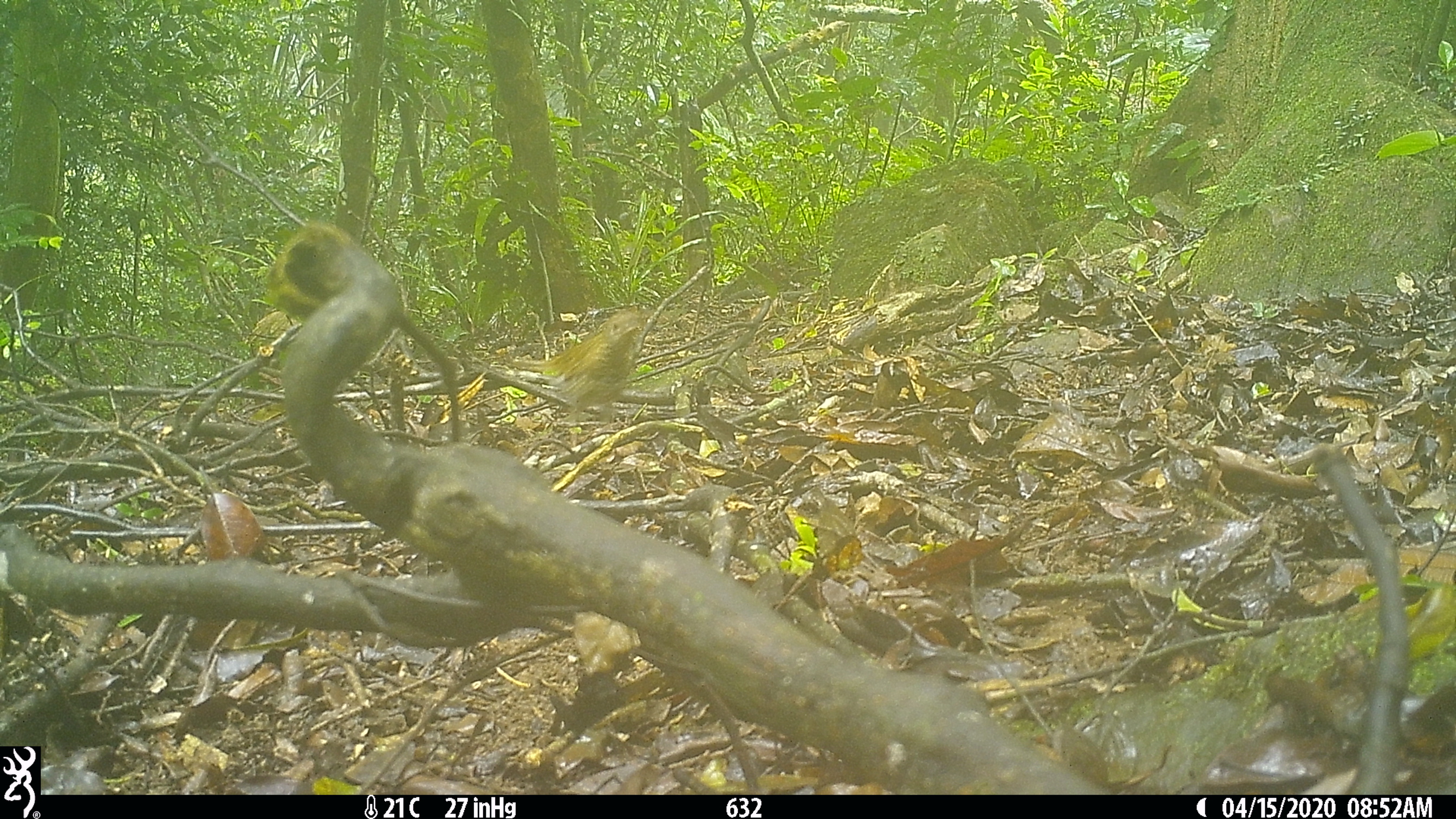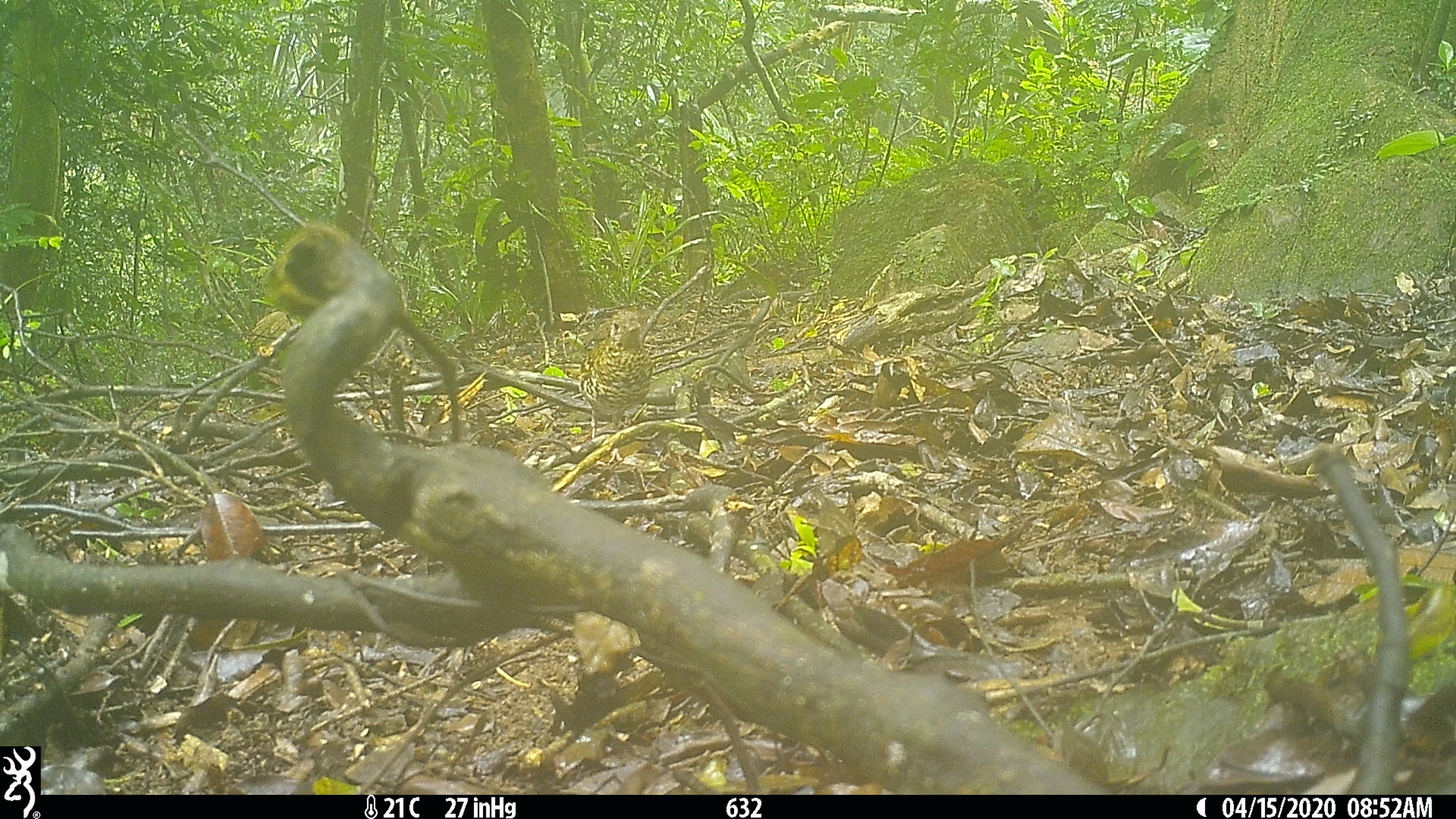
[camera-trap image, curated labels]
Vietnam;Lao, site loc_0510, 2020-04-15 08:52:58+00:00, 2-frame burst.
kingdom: Animalia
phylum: Chordata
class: Aves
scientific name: Aves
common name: bird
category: unidentified bird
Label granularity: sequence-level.